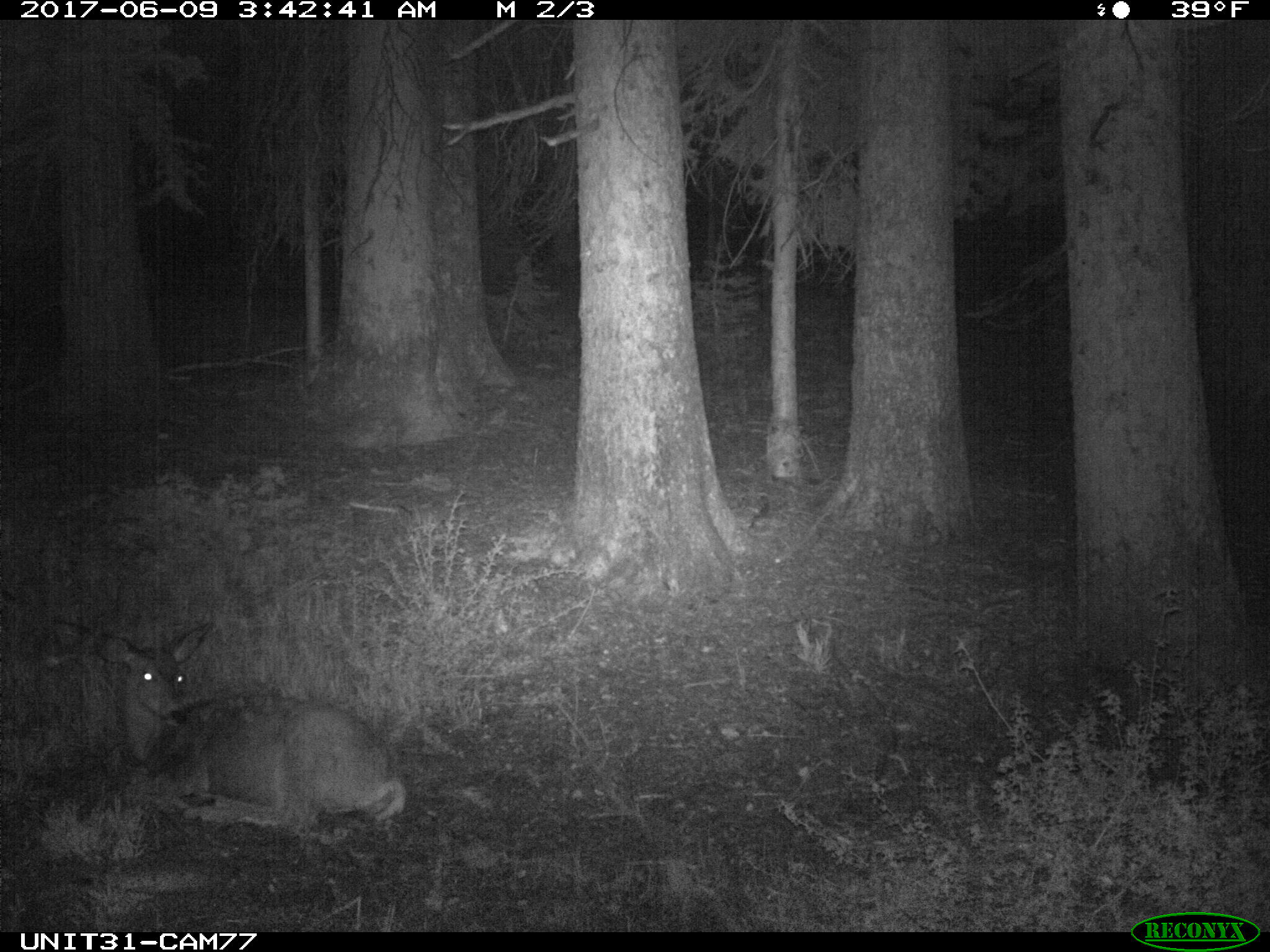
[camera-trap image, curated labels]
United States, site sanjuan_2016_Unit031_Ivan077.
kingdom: Animalia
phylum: Chordata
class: Mammalia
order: Artiodactyla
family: Cervidae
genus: Odocoileus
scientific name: Odocoileus hemionus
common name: mule deer